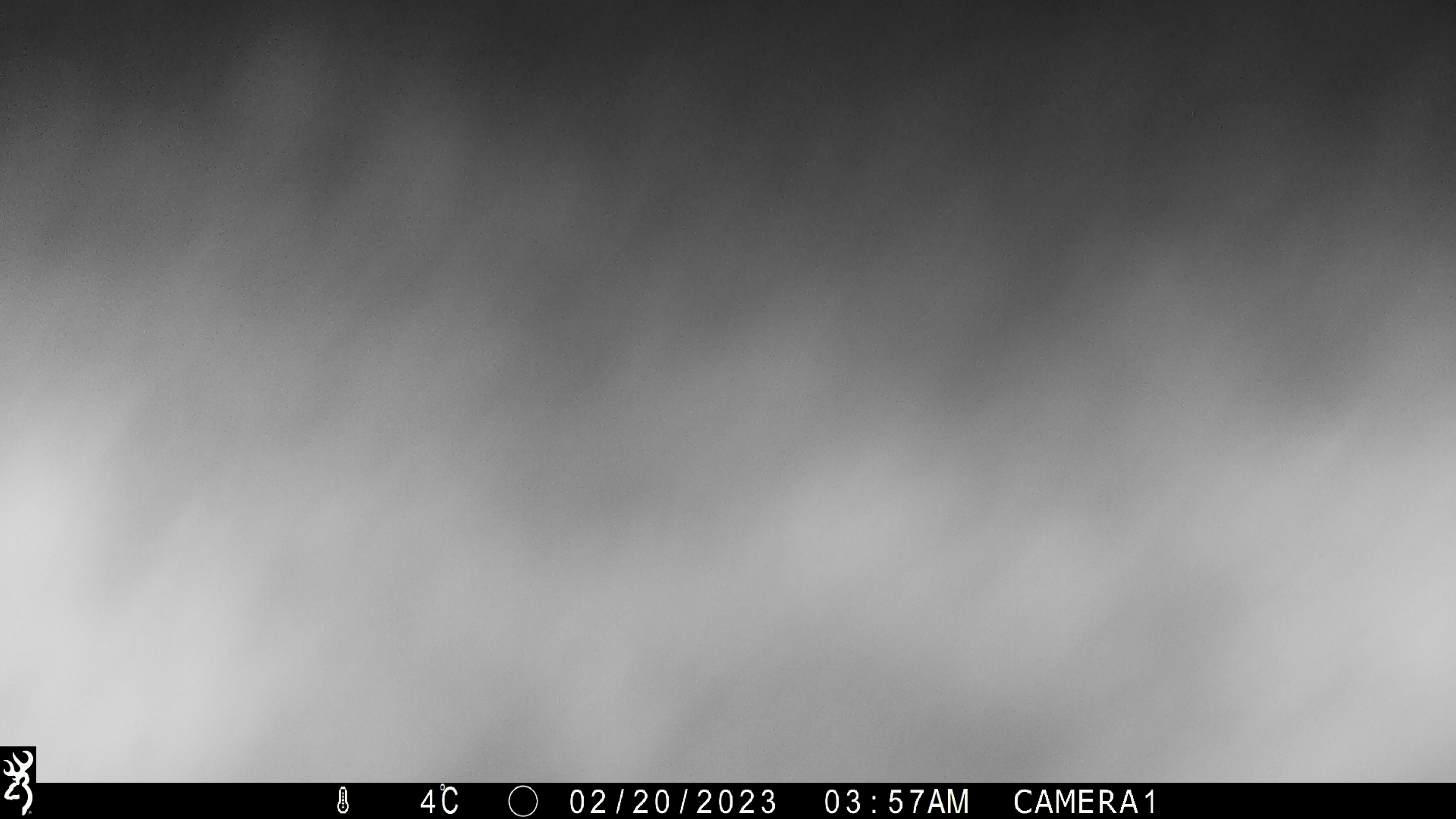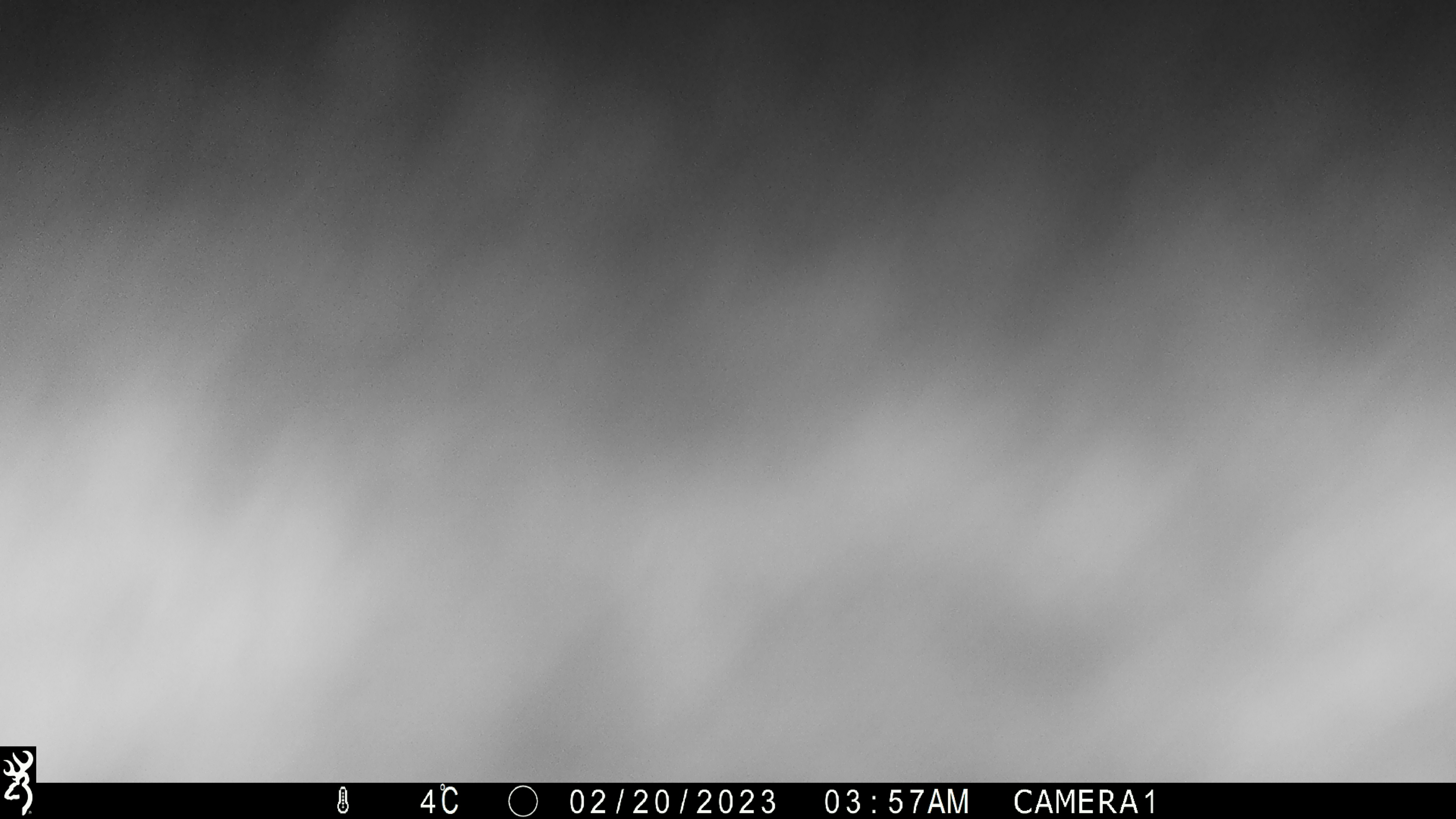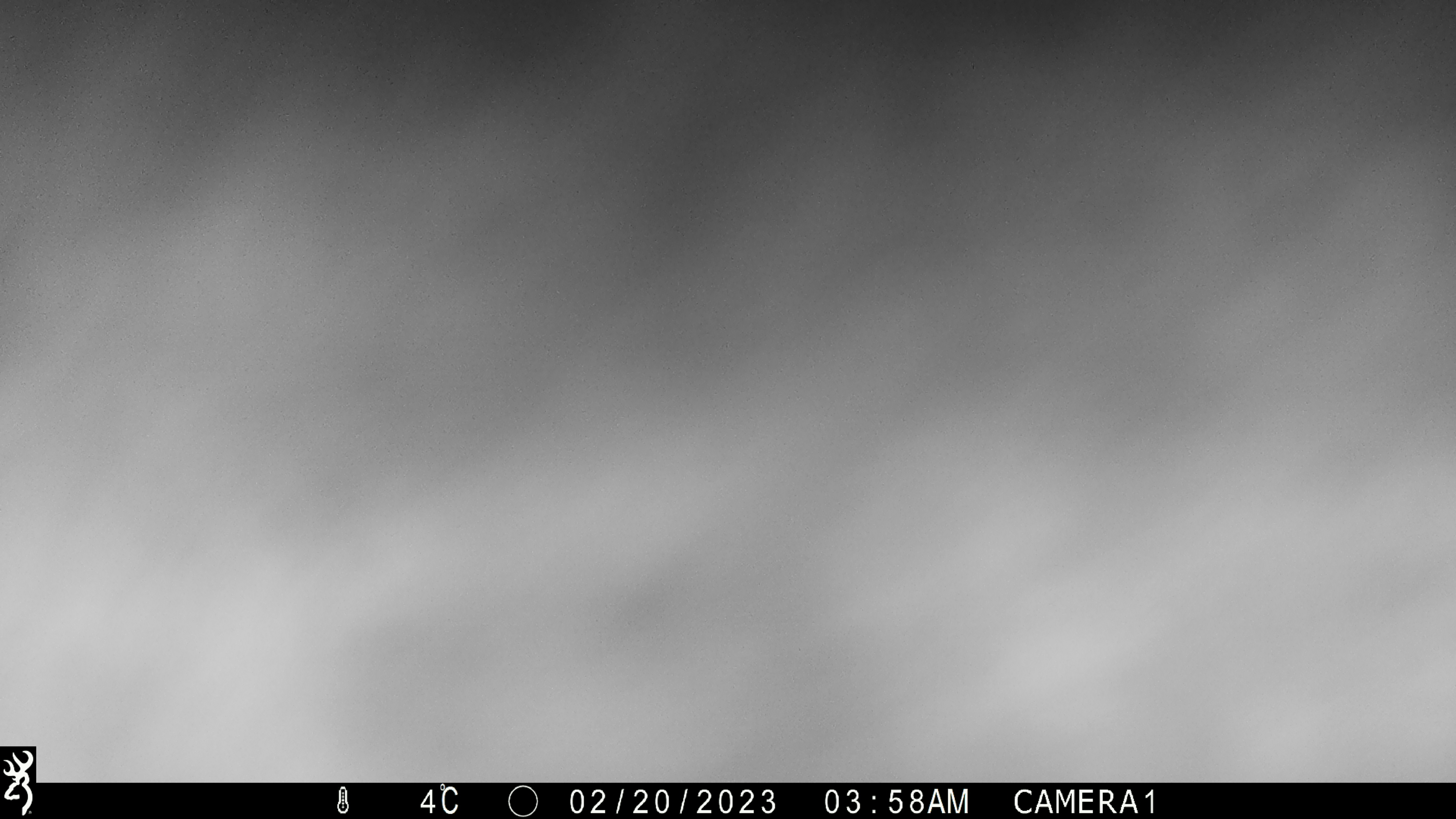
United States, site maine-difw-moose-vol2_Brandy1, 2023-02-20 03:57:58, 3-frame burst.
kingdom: Animalia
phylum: Chordata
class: Mammalia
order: Artiodactyla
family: Cervidae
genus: Alces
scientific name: Alces alces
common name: moose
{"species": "moose (Alces alces)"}